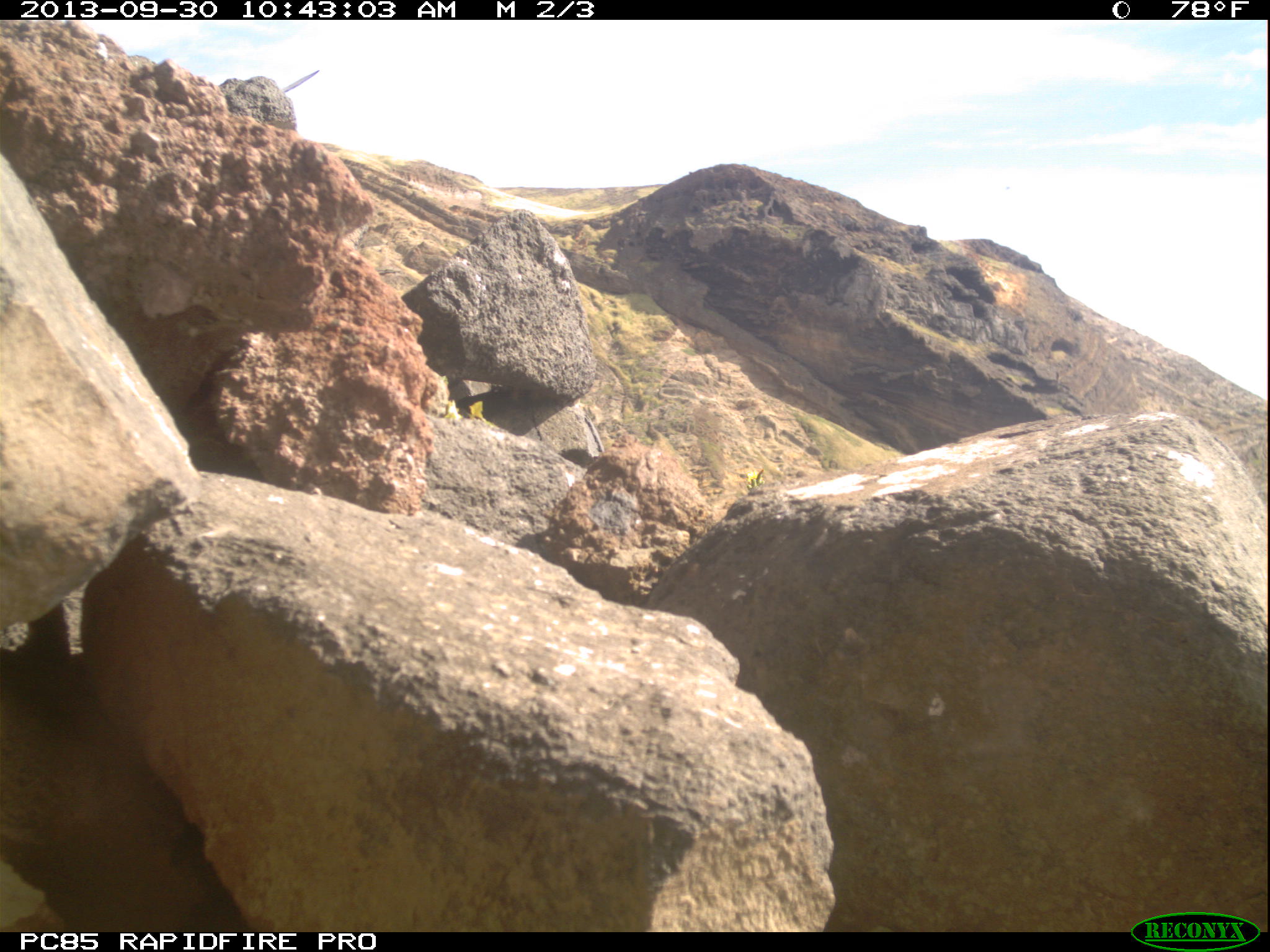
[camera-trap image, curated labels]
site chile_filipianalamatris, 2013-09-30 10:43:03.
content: unidentified animal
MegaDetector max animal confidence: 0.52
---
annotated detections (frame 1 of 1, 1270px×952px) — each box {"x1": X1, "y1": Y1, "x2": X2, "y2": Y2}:
unknown: {"x1": 285, "y1": 66, "x2": 320, "y2": 94}